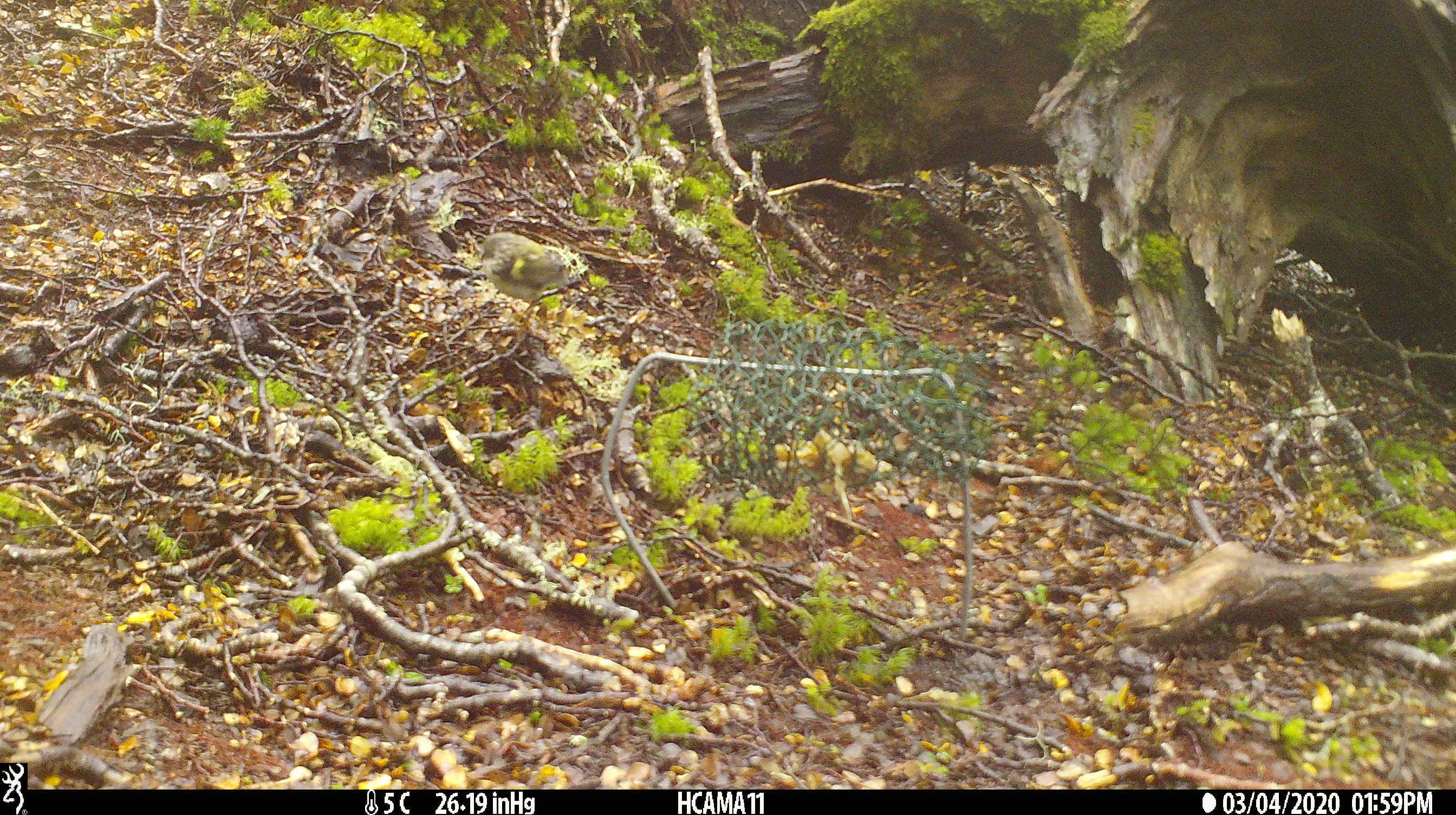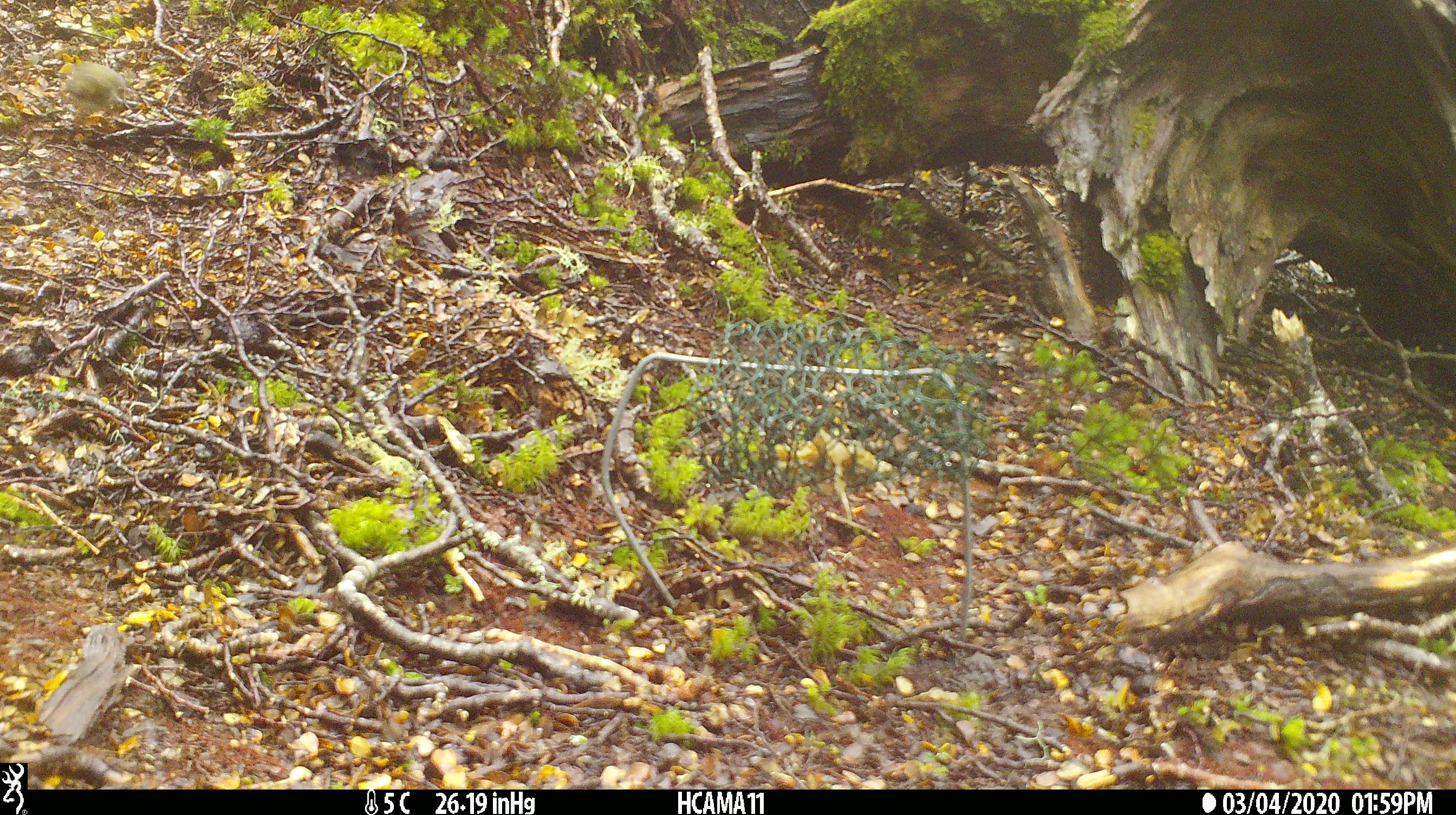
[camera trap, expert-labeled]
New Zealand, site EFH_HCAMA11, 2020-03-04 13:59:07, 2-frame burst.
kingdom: Animalia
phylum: Chordata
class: Aves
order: Passeriformes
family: Acanthisittidae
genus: Acanthisitta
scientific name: Acanthisitta chloris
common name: rifleman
Rifleman (Acanthisitta chloris).